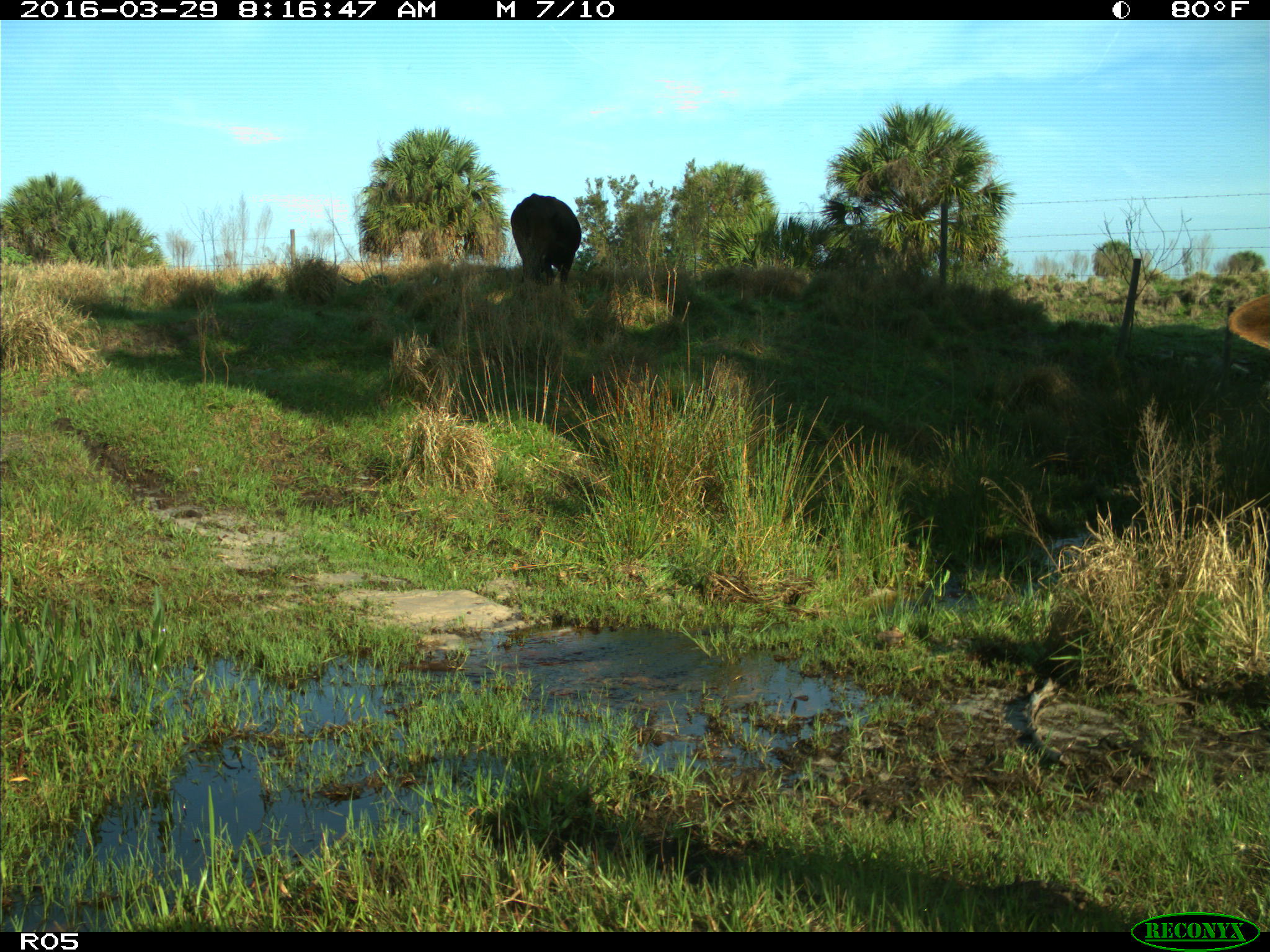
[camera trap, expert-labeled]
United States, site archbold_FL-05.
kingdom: Animalia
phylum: Chordata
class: Mammalia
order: Artiodactyla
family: Bovidae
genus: Bos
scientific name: Bos taurus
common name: domestic cow